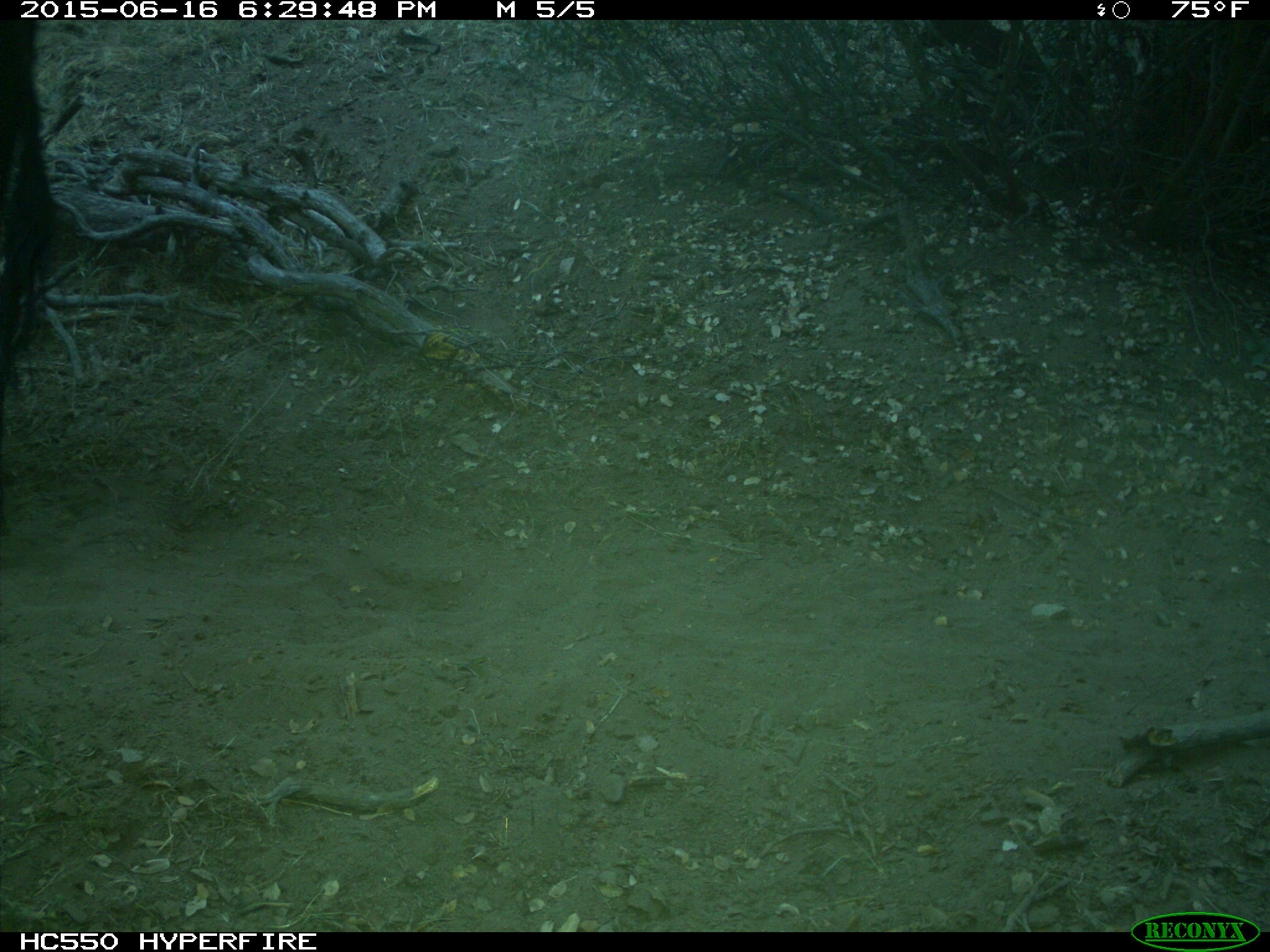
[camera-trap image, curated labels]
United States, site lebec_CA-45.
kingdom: Animalia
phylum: Chordata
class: Mammalia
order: Artiodactyla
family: Bovidae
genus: Bos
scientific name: Bos taurus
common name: domestic cow